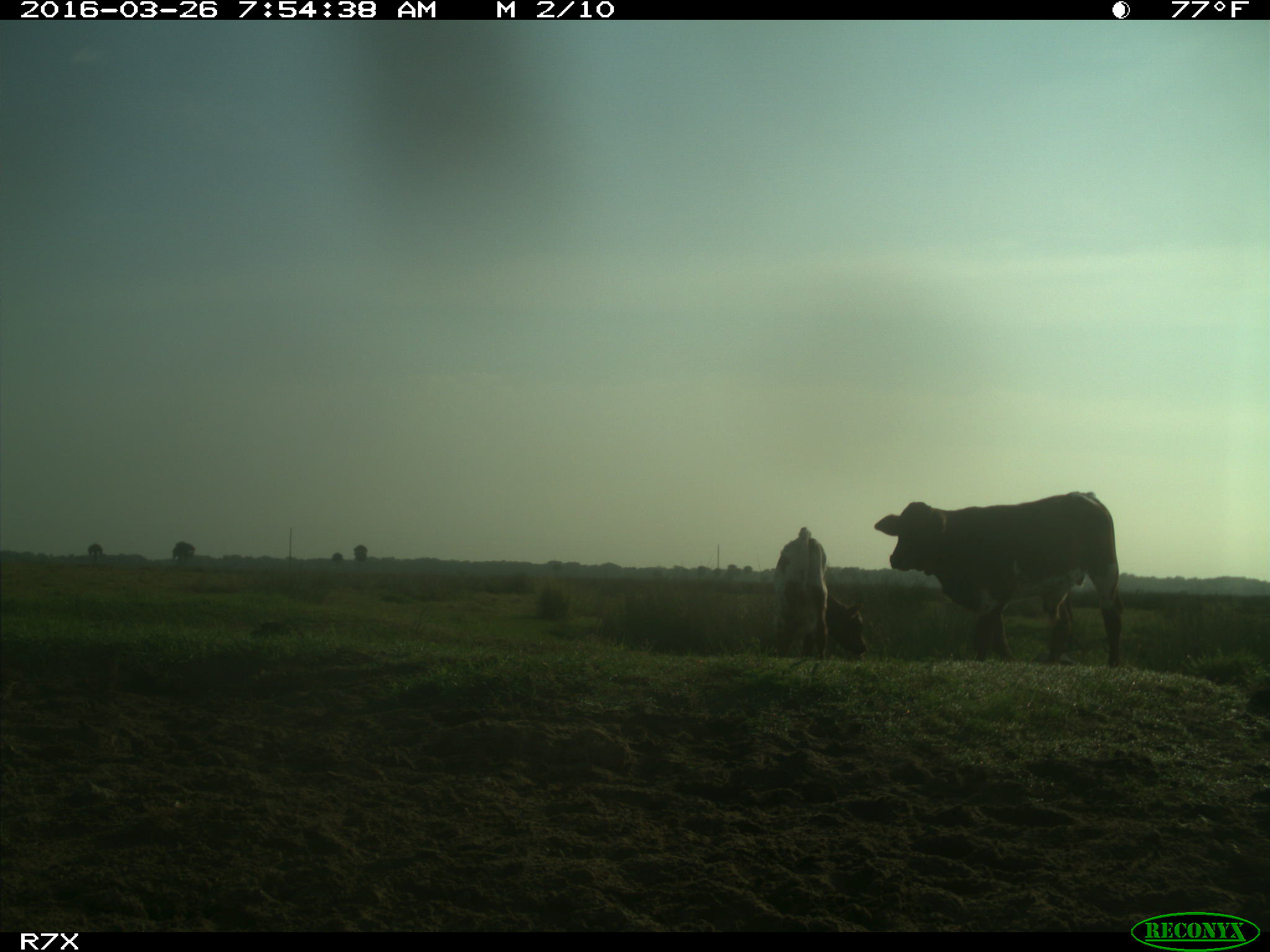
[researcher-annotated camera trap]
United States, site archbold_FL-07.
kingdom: Animalia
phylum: Chordata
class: Mammalia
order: Artiodactyla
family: Bovidae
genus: Bos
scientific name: Bos taurus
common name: domestic cow